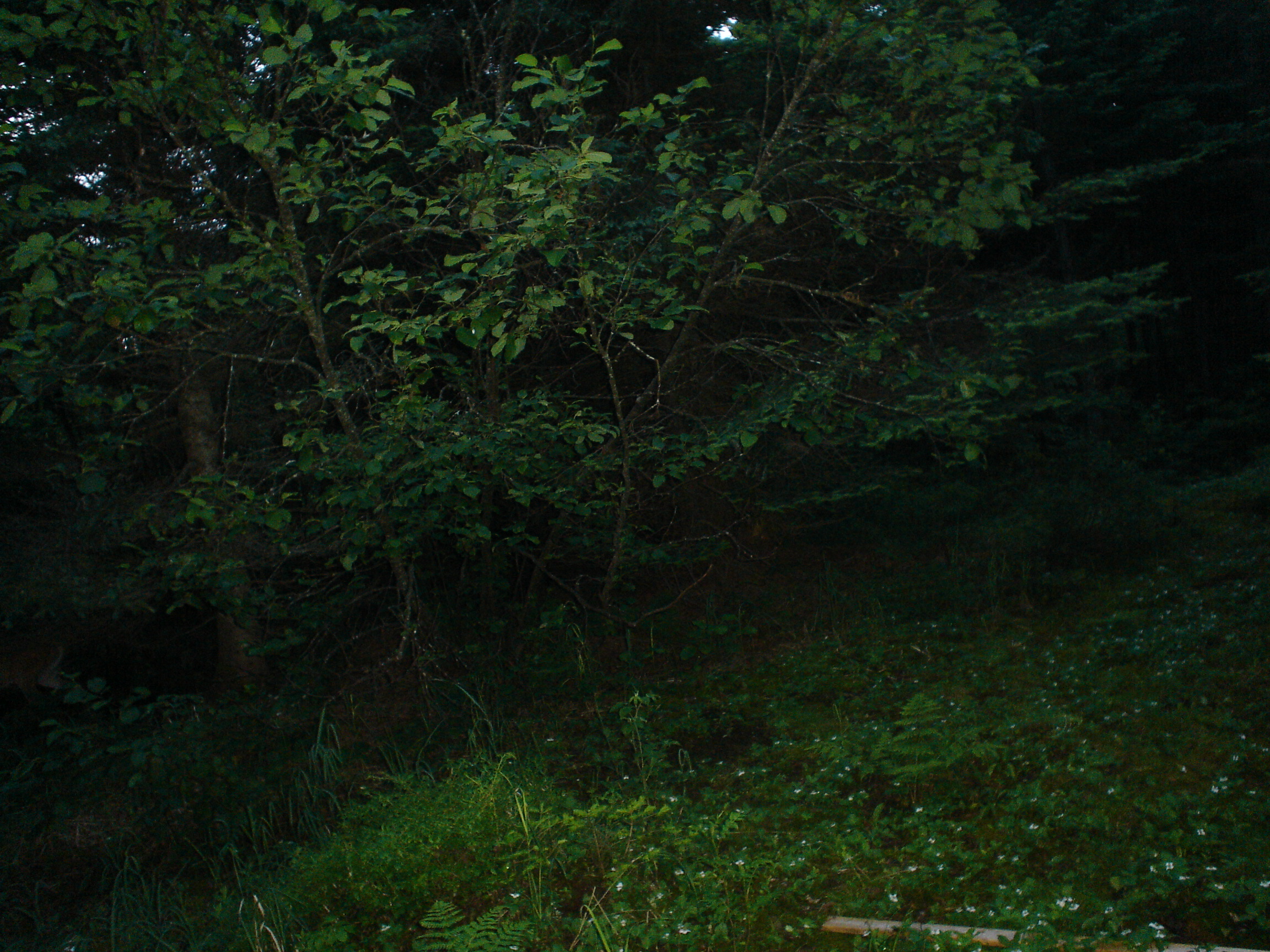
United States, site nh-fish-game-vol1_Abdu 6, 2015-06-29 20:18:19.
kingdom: Animalia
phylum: Chordata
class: Mammalia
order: Artiodactyla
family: Cervidae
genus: Odocoileus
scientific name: Odocoileus virginianus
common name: white-tailed deer